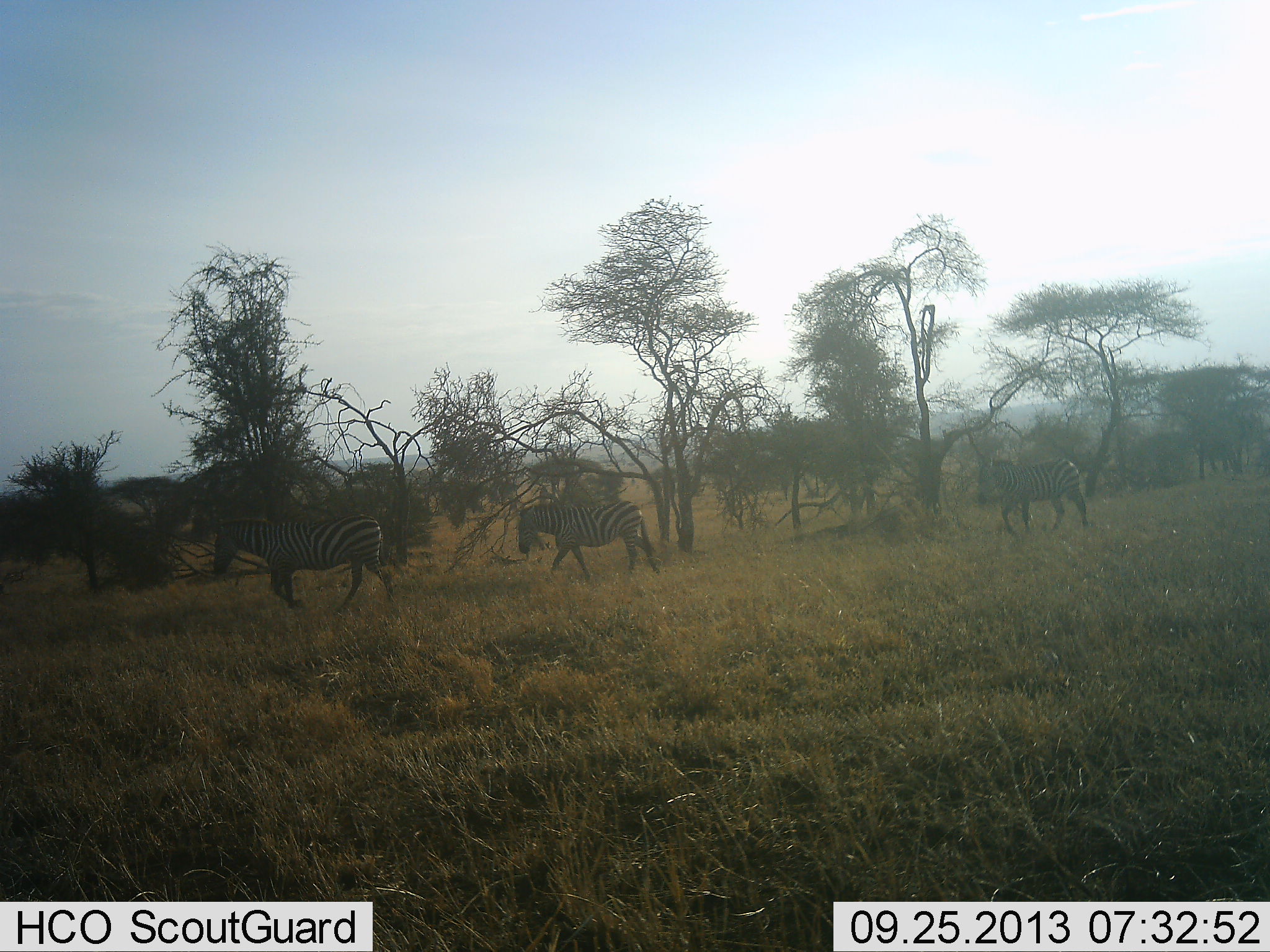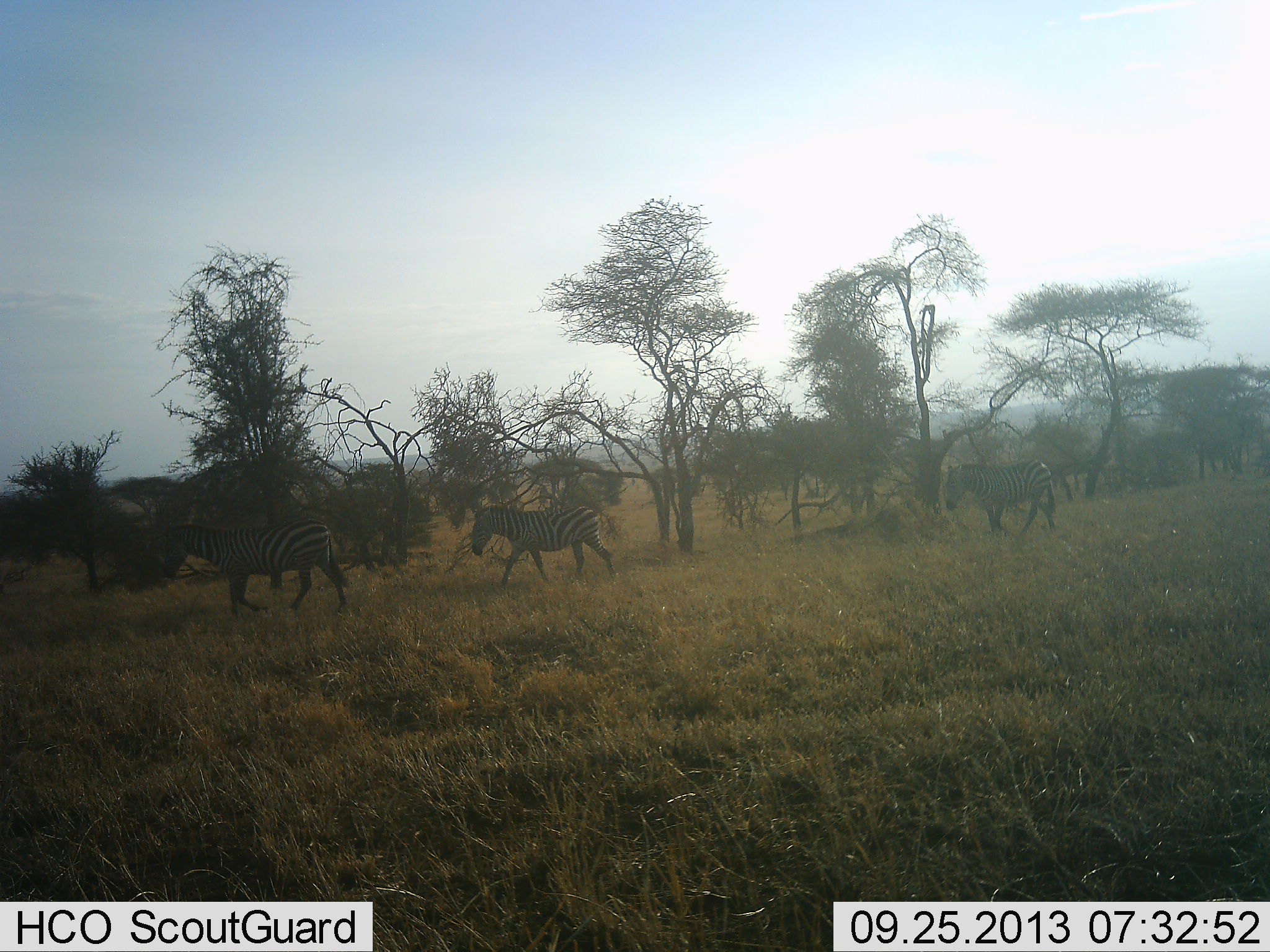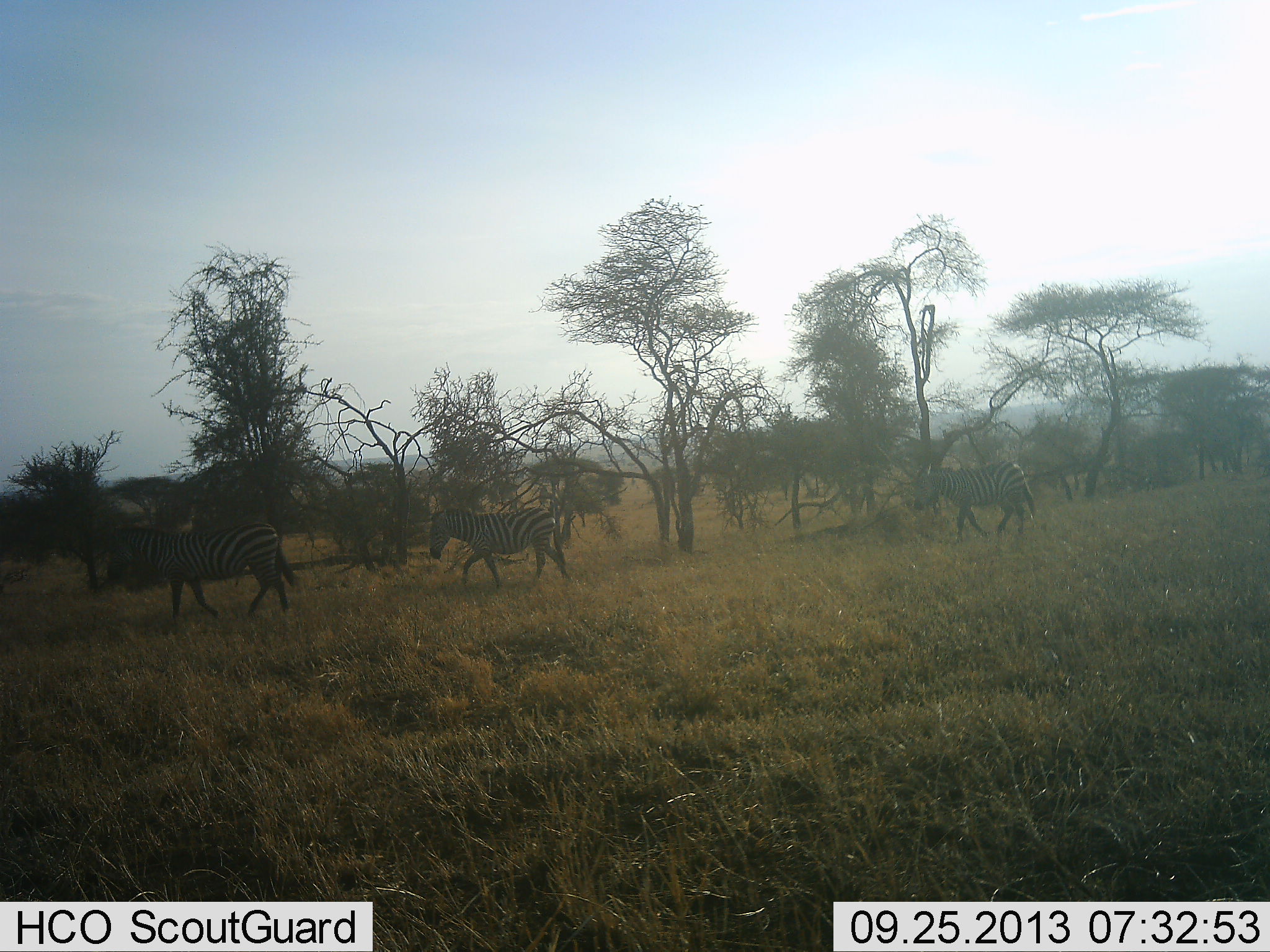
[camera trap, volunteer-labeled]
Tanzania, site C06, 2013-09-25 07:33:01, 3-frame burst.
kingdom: Animalia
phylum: Chordata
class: Mammalia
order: Perissodactyla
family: Equidae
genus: Equus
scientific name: Equus quagga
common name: plains zebra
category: zebra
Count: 4.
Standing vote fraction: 10%.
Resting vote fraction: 0%.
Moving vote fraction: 95%.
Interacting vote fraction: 0%.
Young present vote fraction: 0%.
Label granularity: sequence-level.